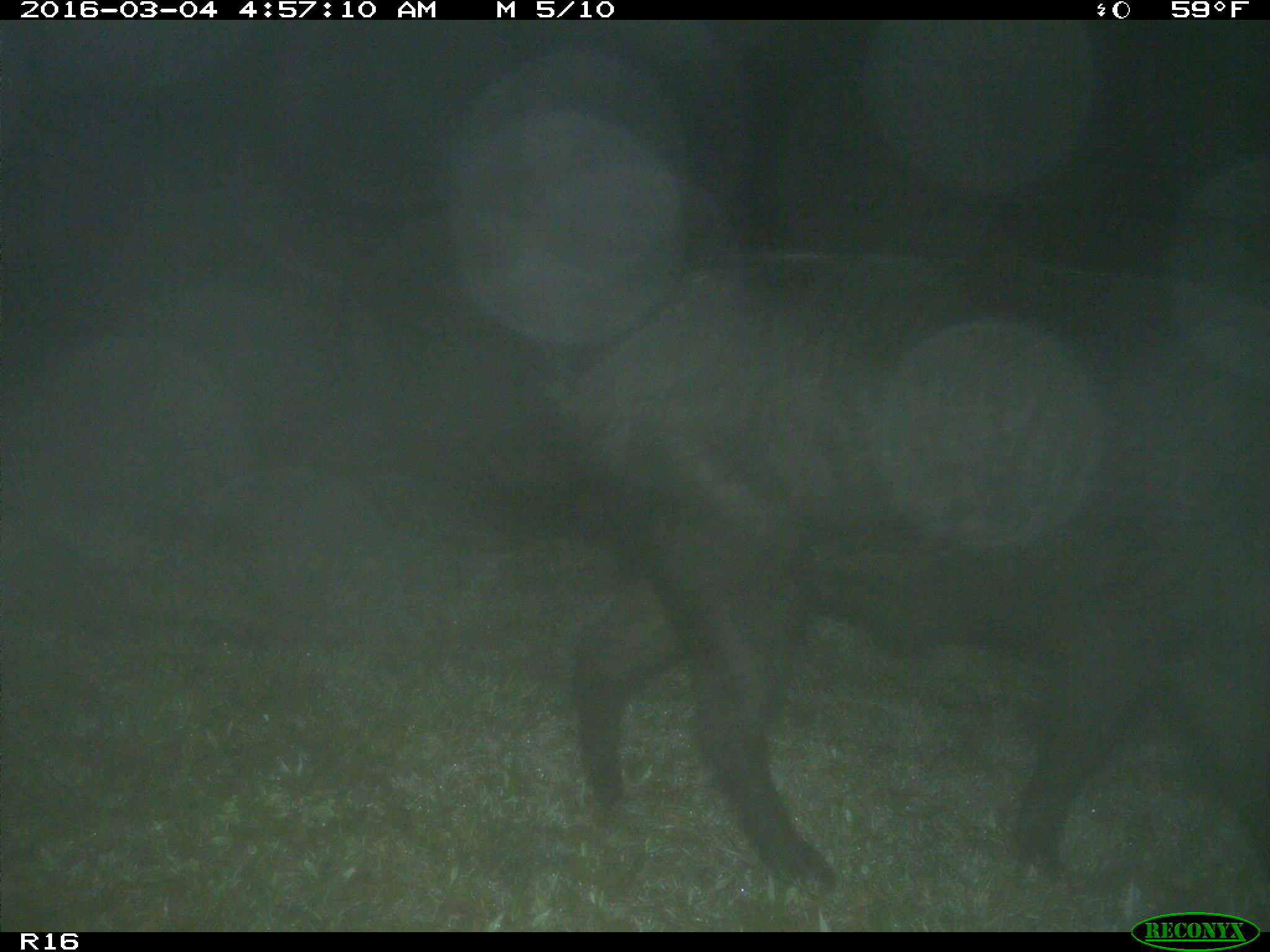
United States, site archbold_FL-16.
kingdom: Animalia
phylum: Chordata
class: Mammalia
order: Artiodactyla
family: Suidae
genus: Sus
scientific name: Sus scrofa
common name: wild boar